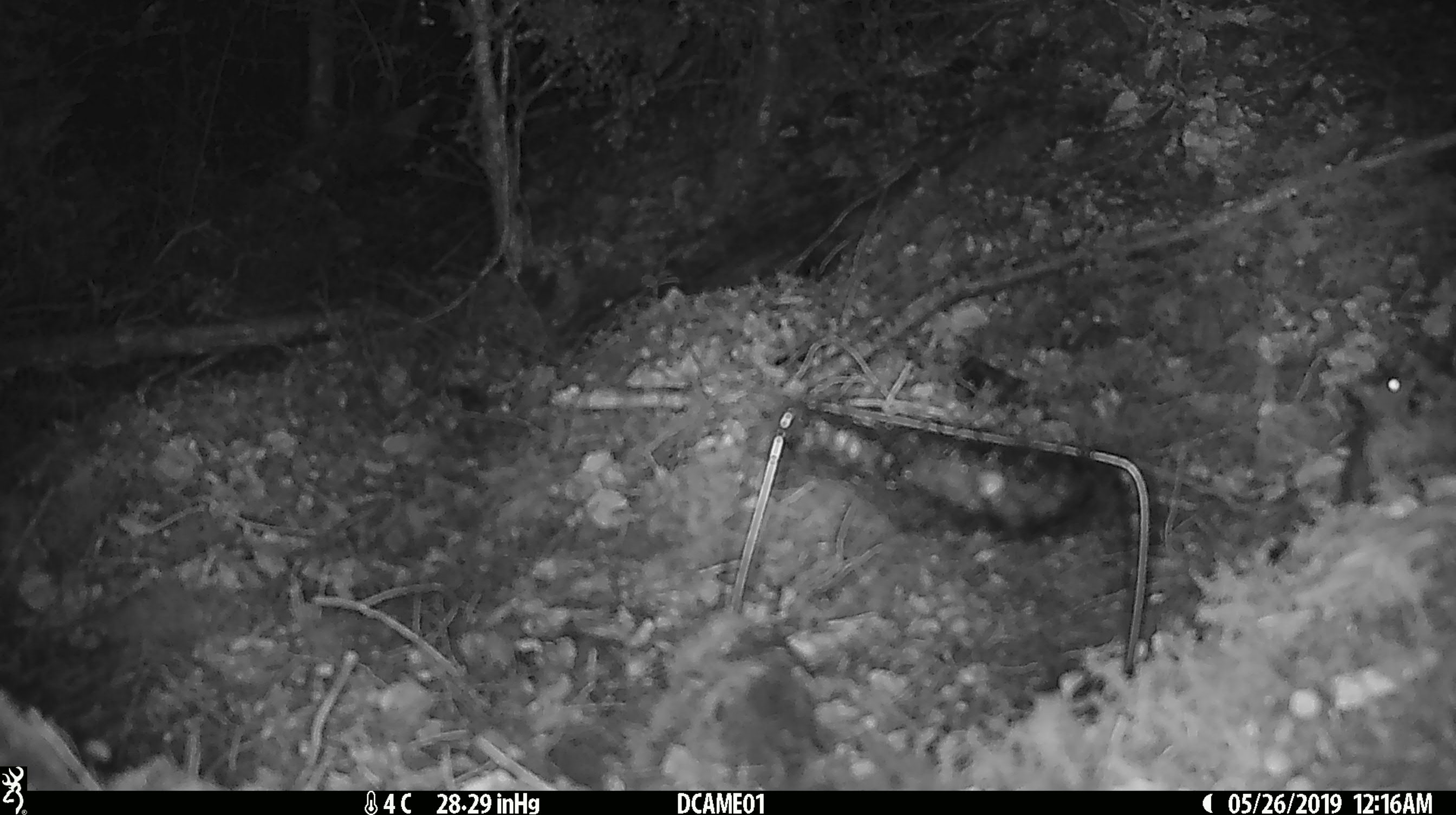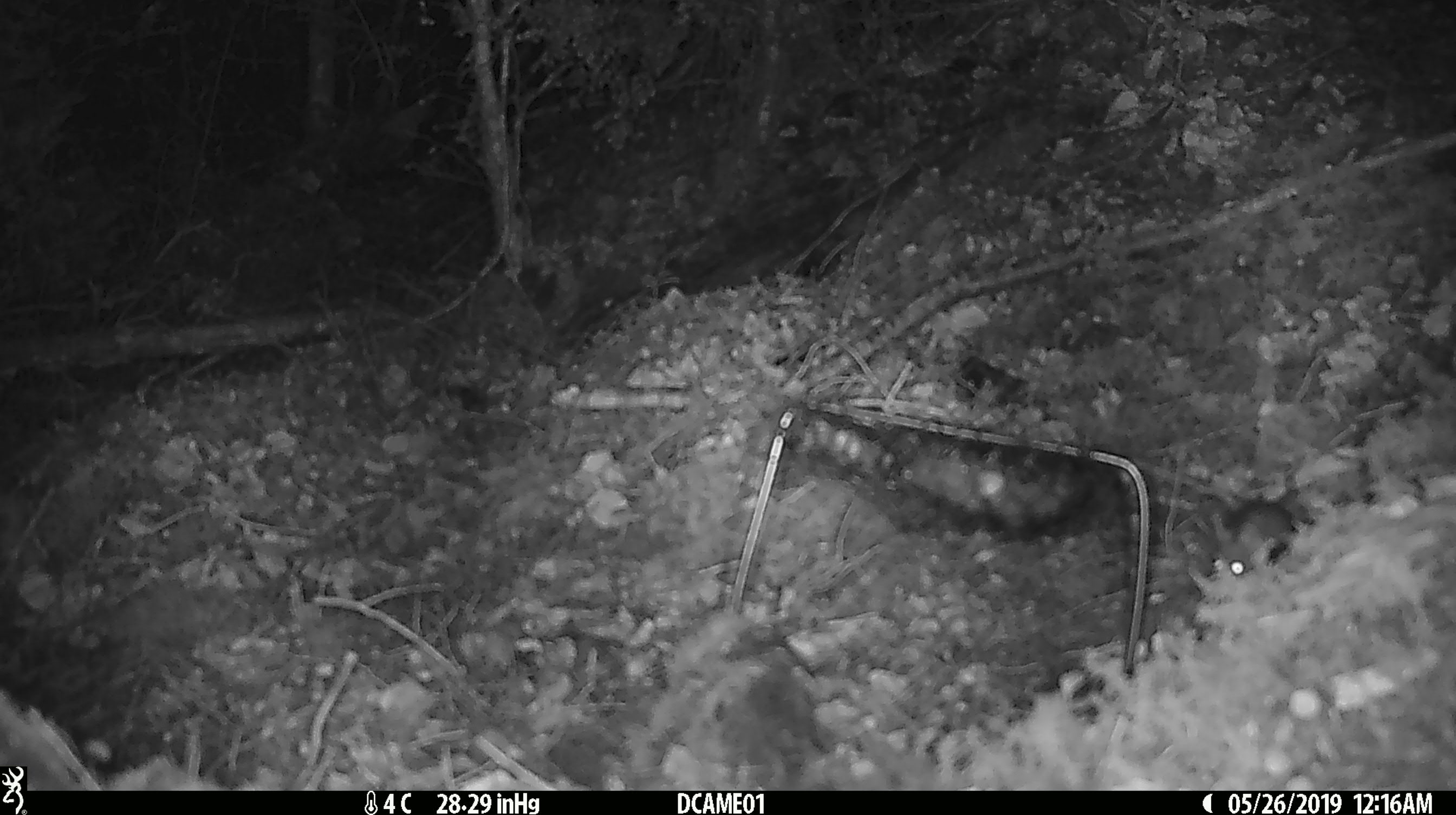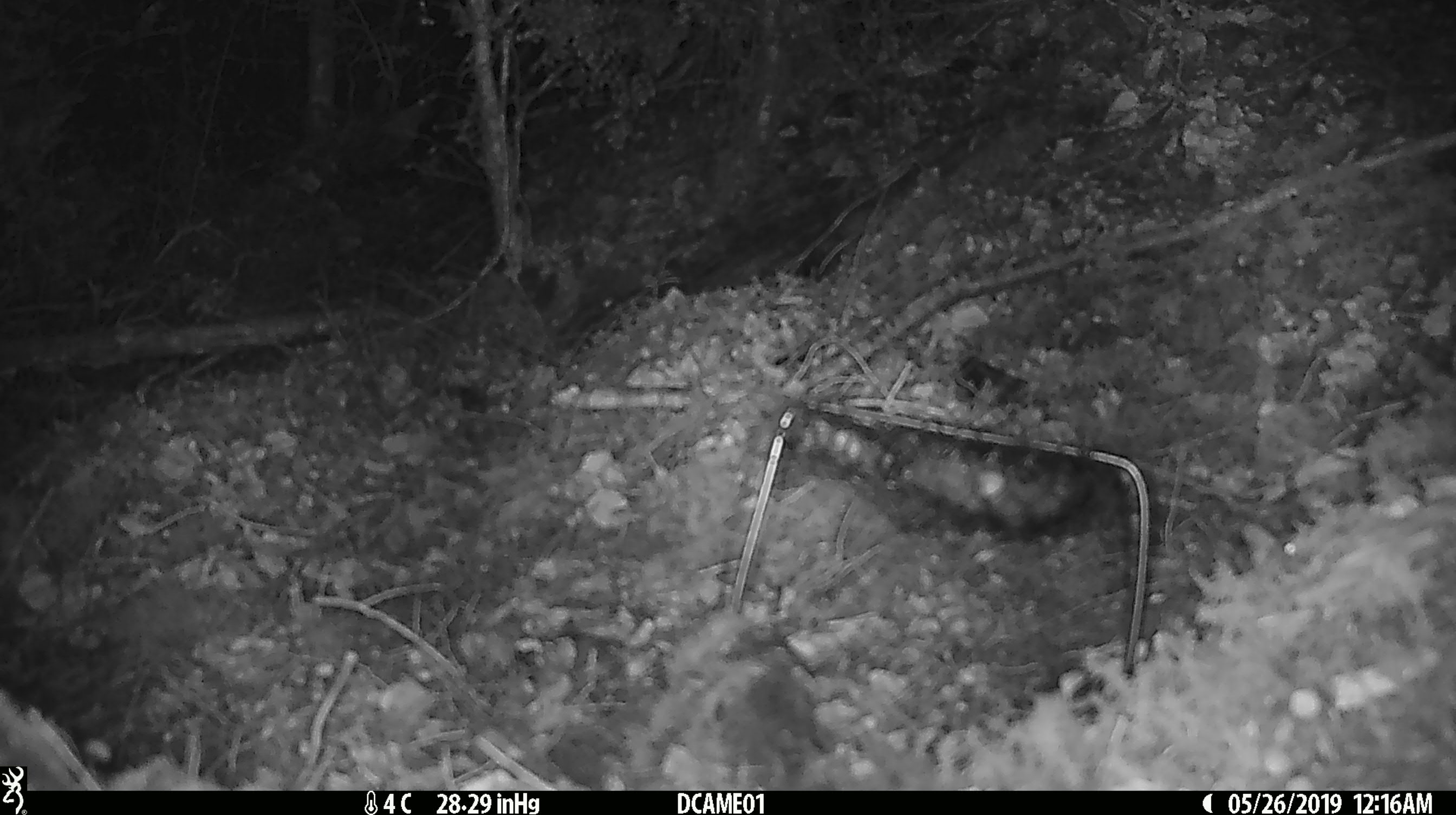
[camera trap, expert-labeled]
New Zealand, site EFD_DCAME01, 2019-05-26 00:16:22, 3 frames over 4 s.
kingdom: Animalia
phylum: Chordata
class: Mammalia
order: Rodentia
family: Muridae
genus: Mus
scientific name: Mus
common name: mouse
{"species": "mouse (Mus)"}